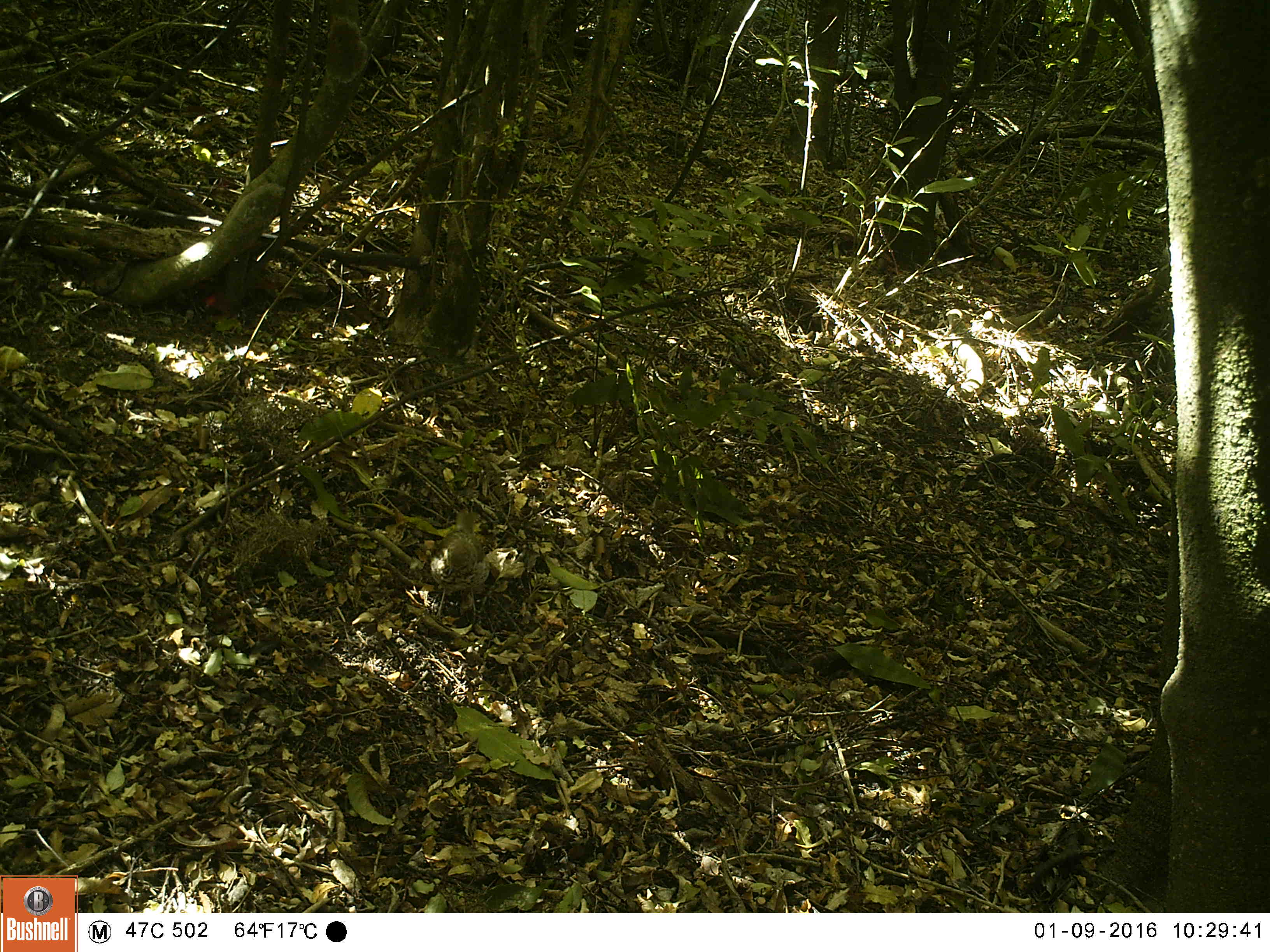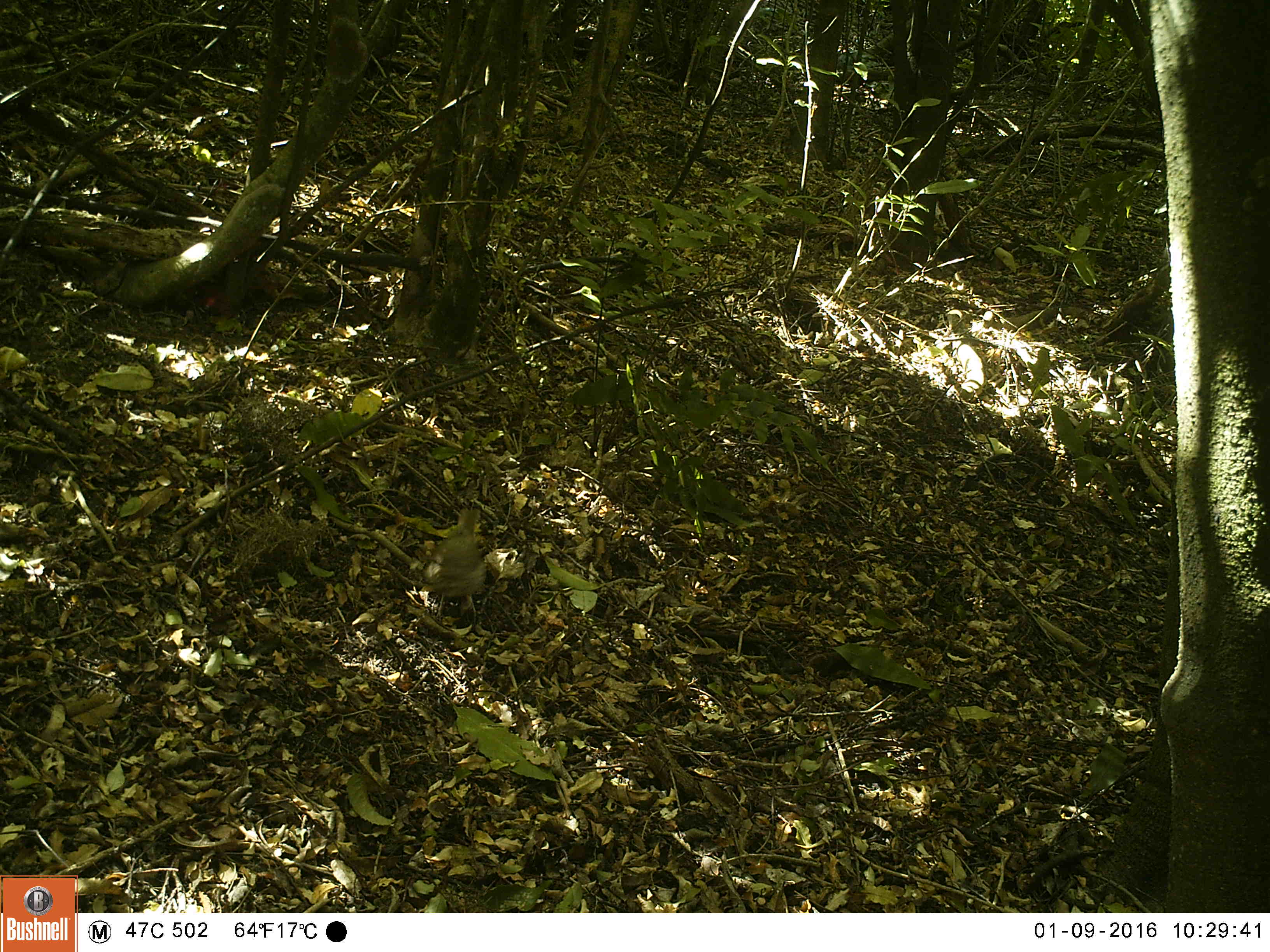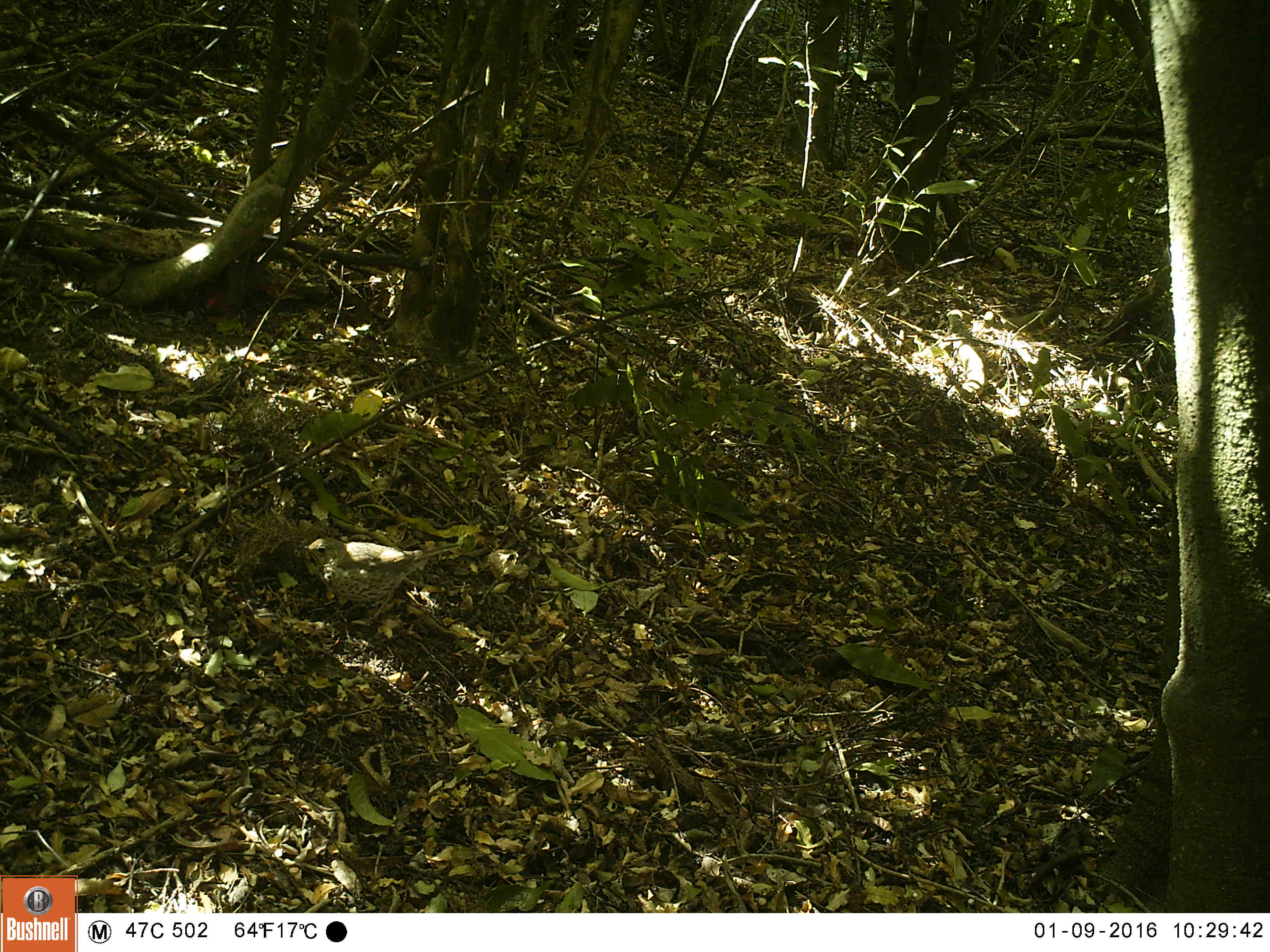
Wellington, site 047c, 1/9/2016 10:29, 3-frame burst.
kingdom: Animalia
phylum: Chordata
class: Aves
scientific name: Aves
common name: bird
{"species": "bird (Aves)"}